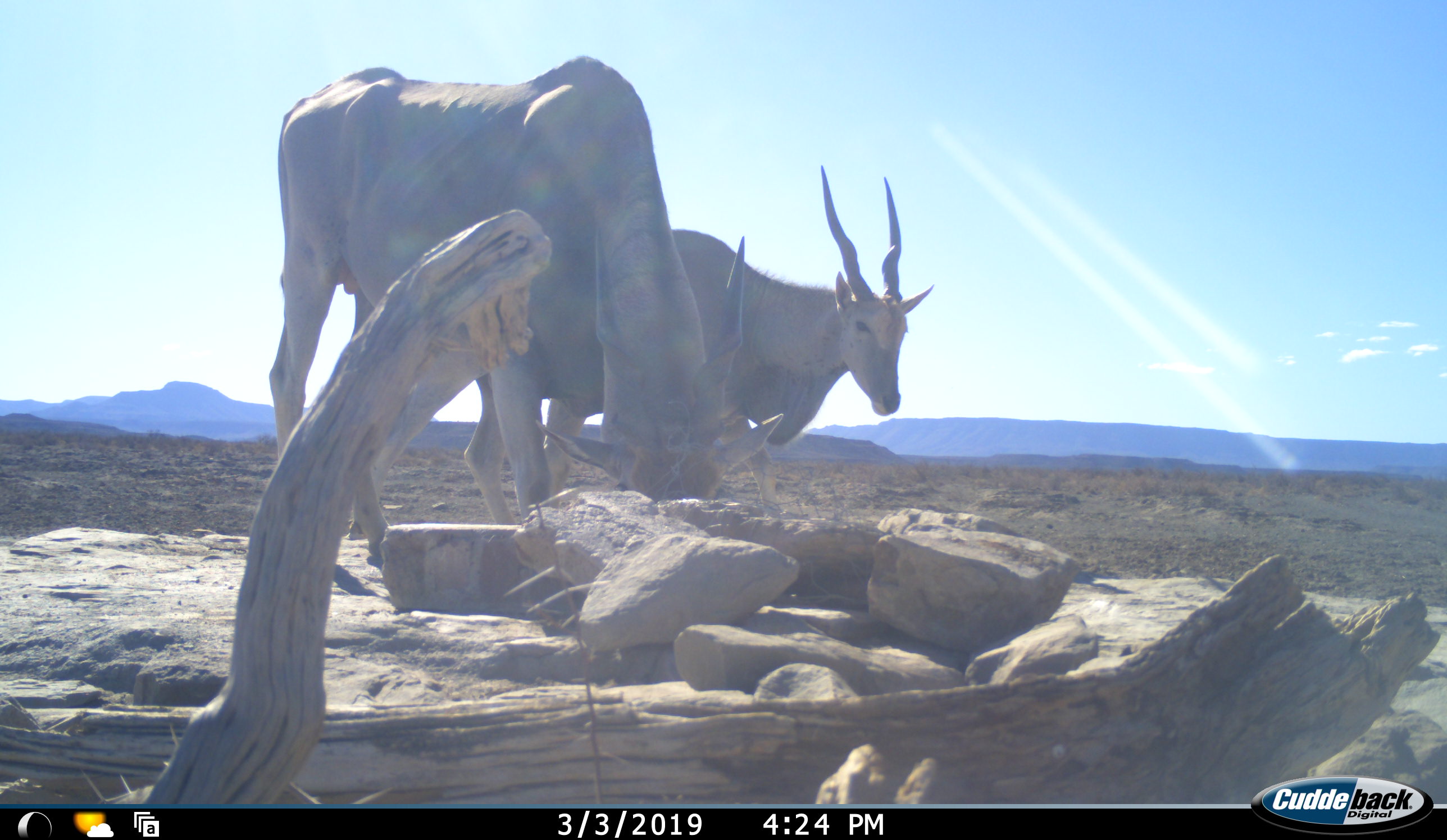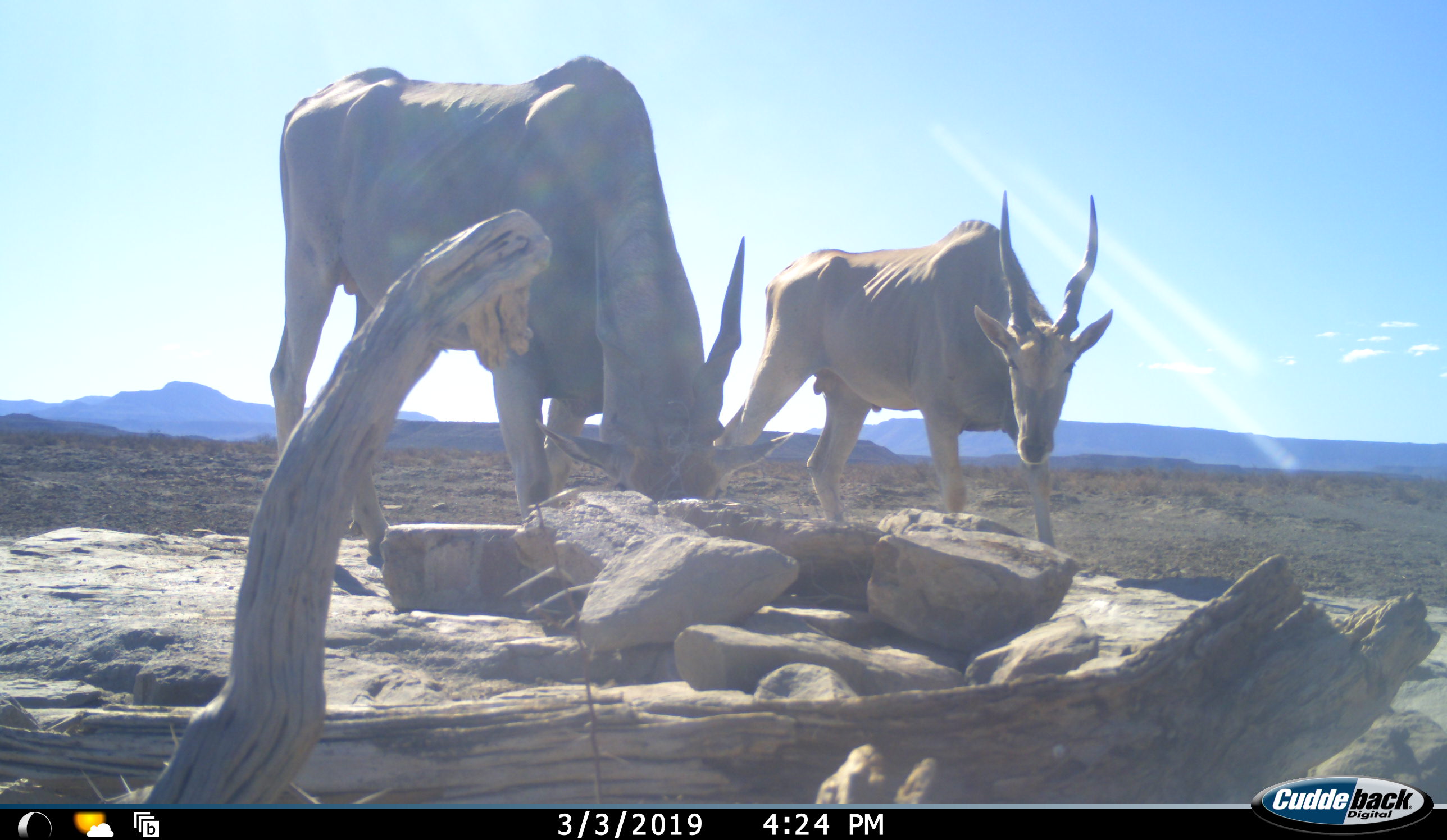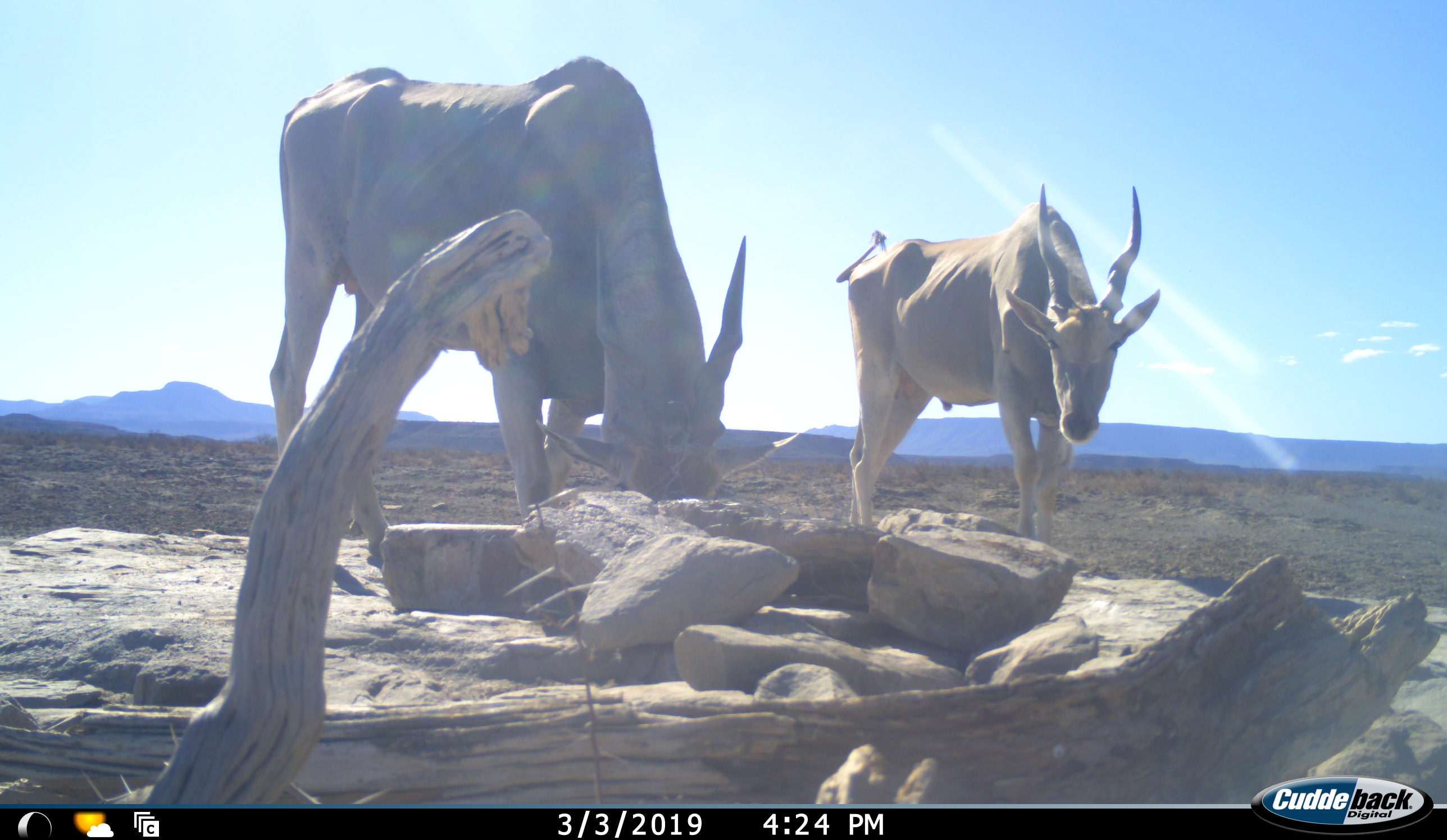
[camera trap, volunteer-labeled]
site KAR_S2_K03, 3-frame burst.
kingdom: Animalia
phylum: Chordata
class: Mammalia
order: Artiodactyla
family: Bovidae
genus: Tragelaphus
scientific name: Tragelaphus oryx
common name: eland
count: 2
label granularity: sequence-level